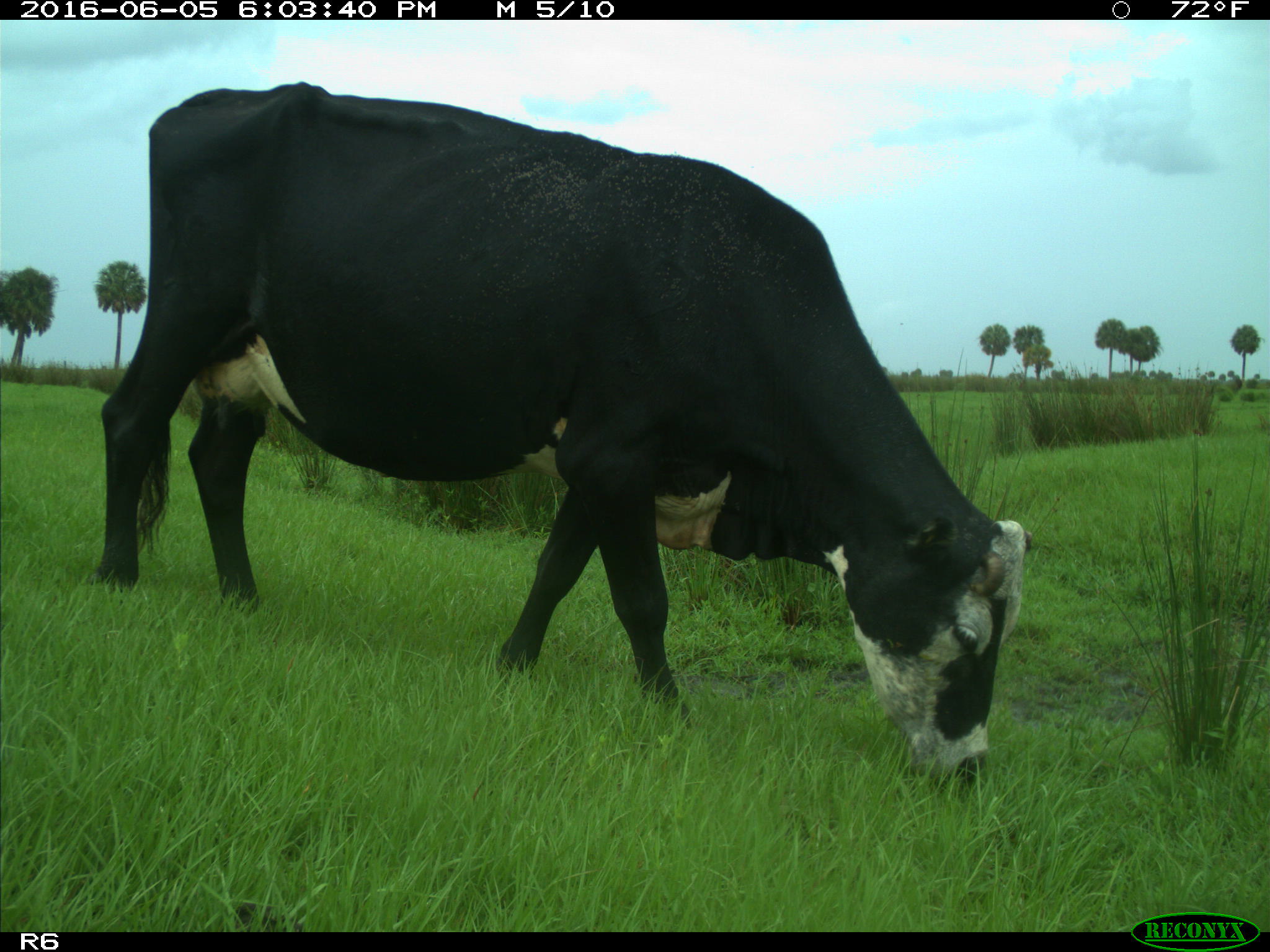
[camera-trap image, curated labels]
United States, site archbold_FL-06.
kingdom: Animalia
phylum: Chordata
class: Mammalia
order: Artiodactyla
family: Bovidae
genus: Bos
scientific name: Bos taurus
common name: domestic cow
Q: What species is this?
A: Bos taurus (domestic cow).